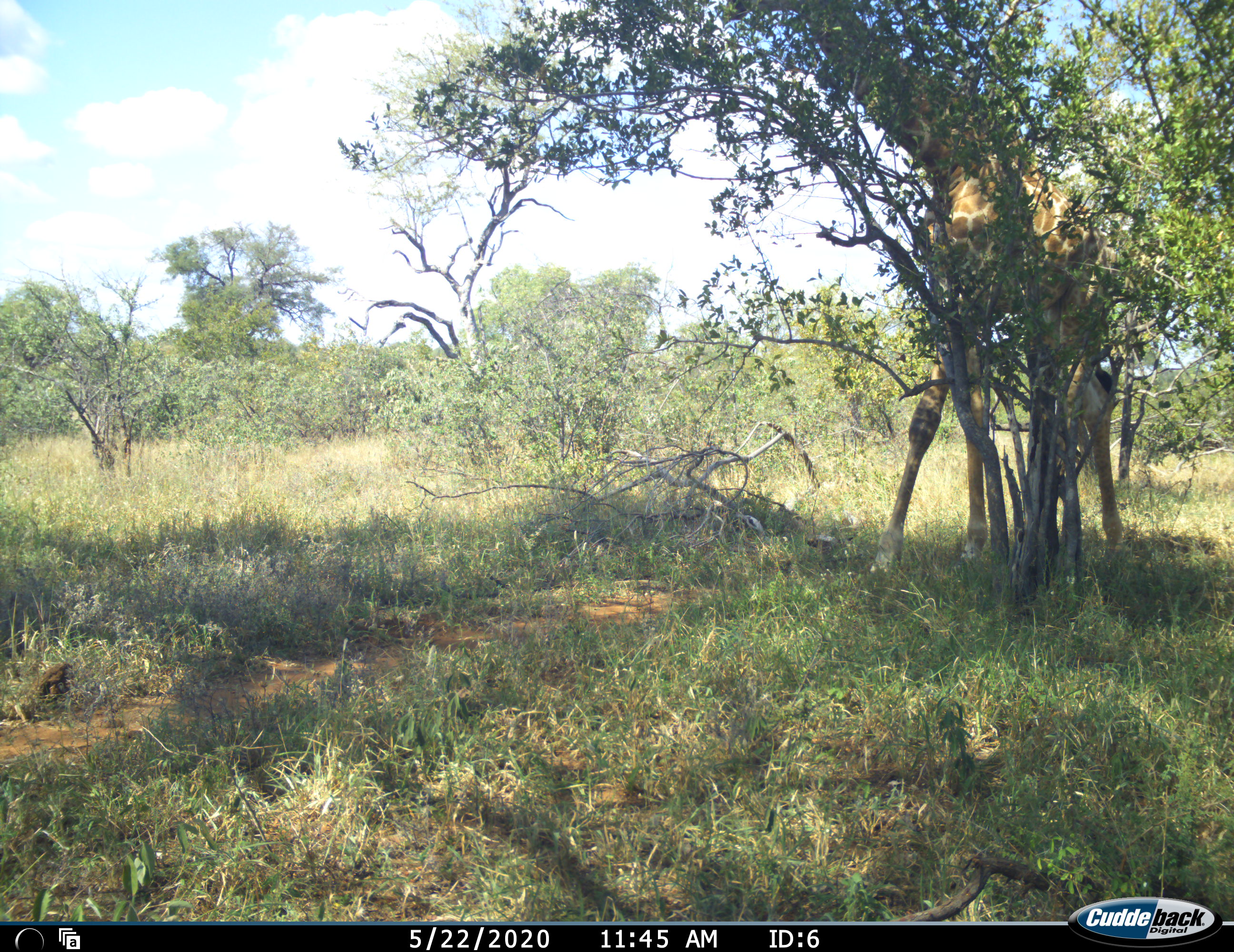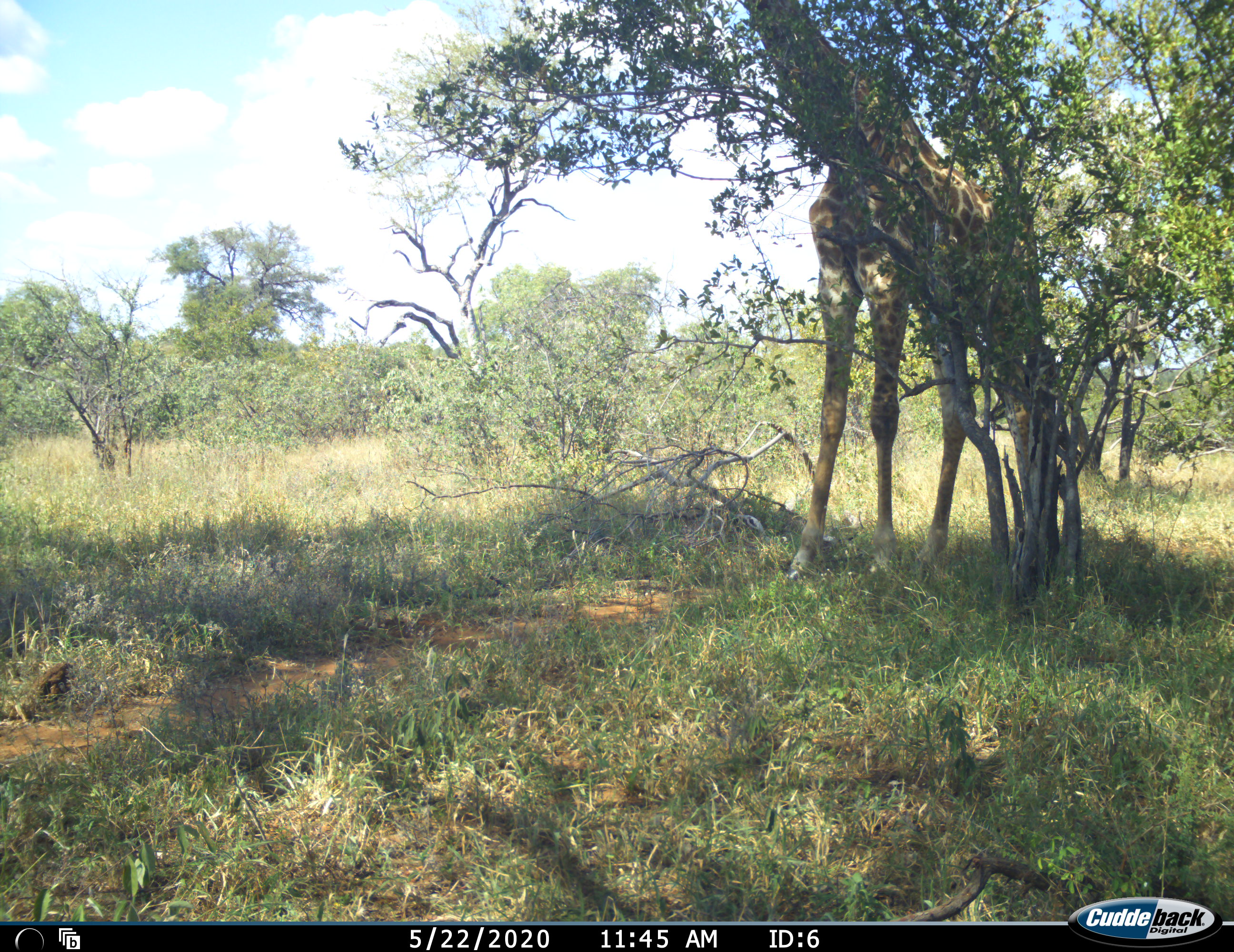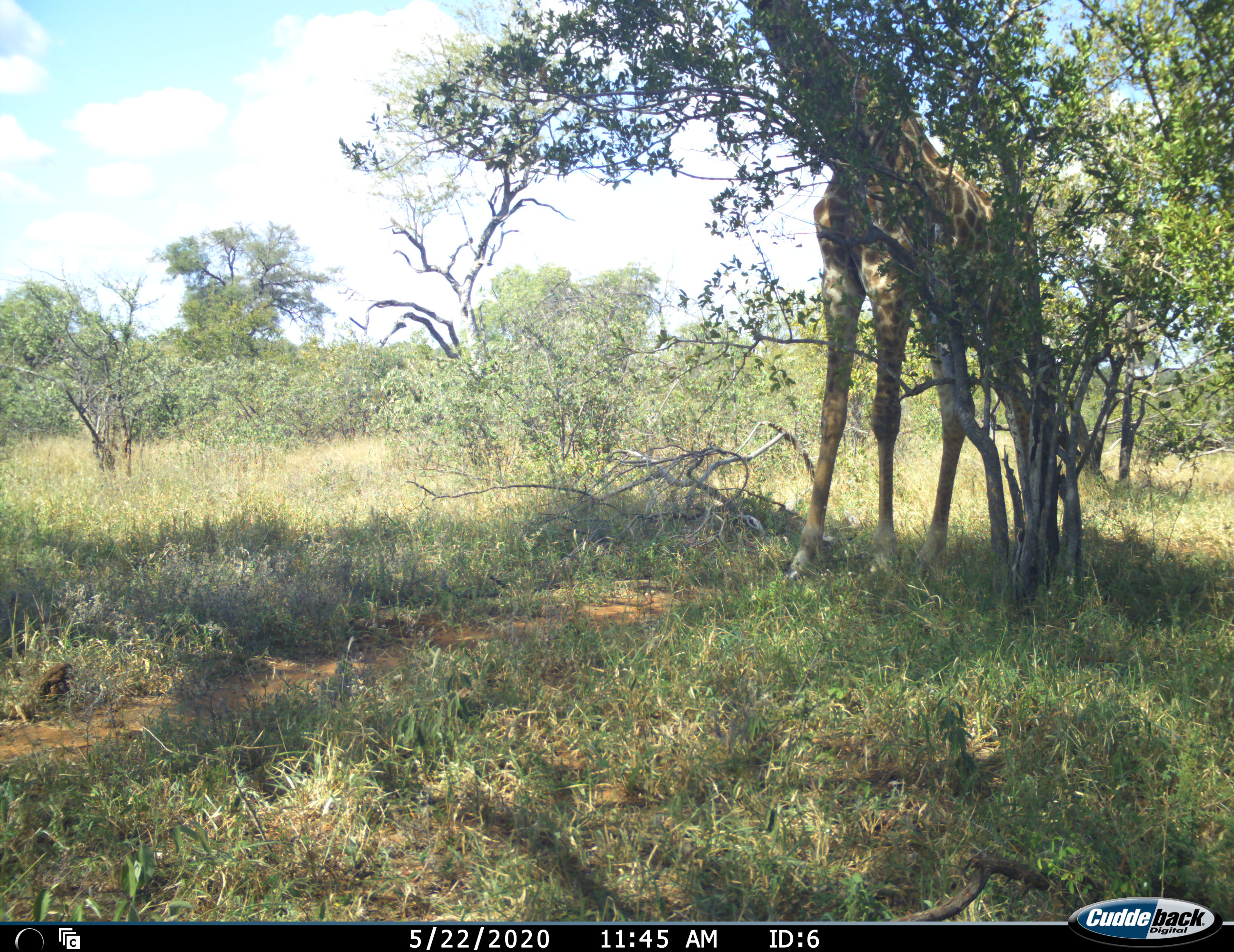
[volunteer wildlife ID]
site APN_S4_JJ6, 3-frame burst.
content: unidentified animal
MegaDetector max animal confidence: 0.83